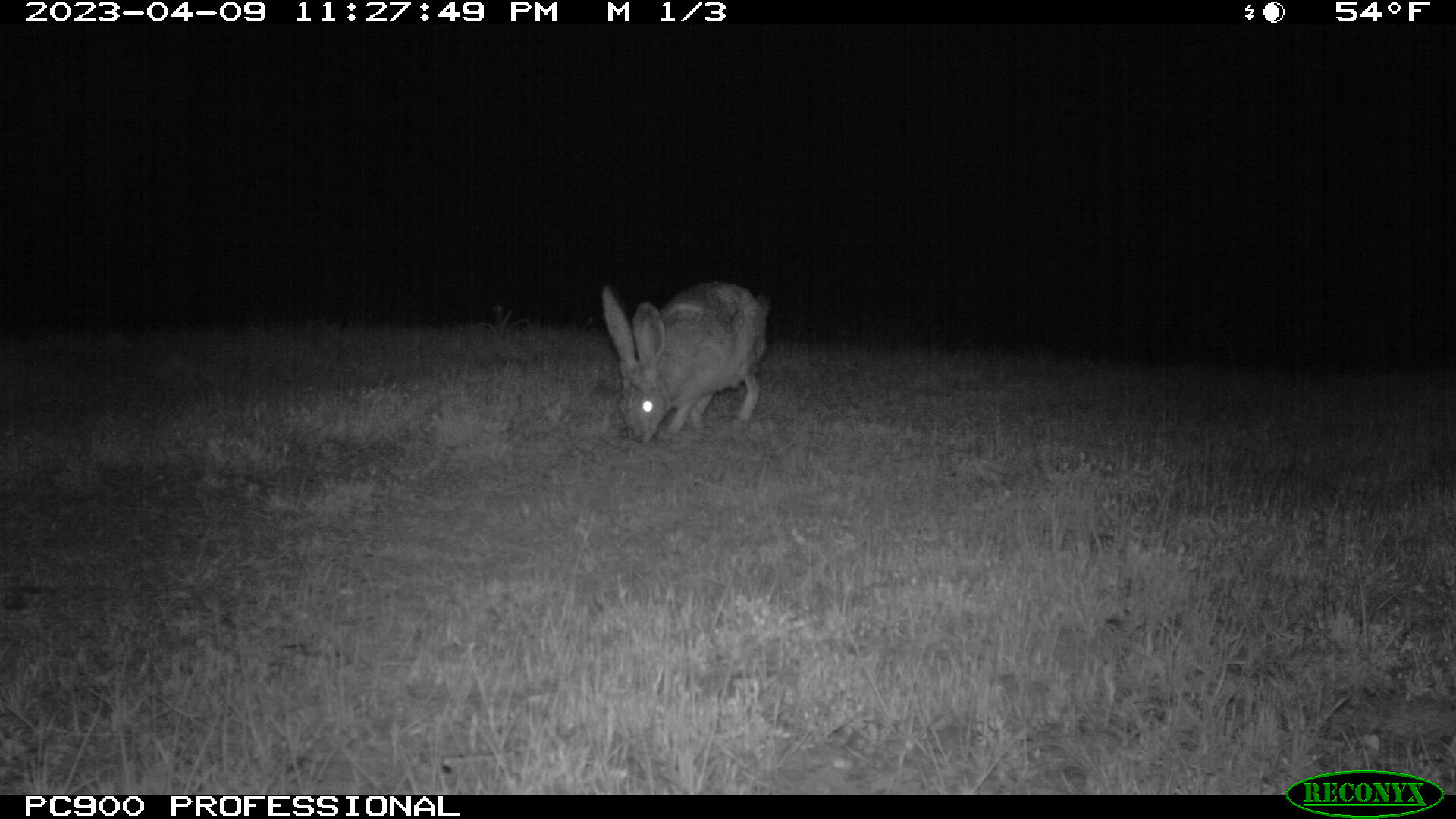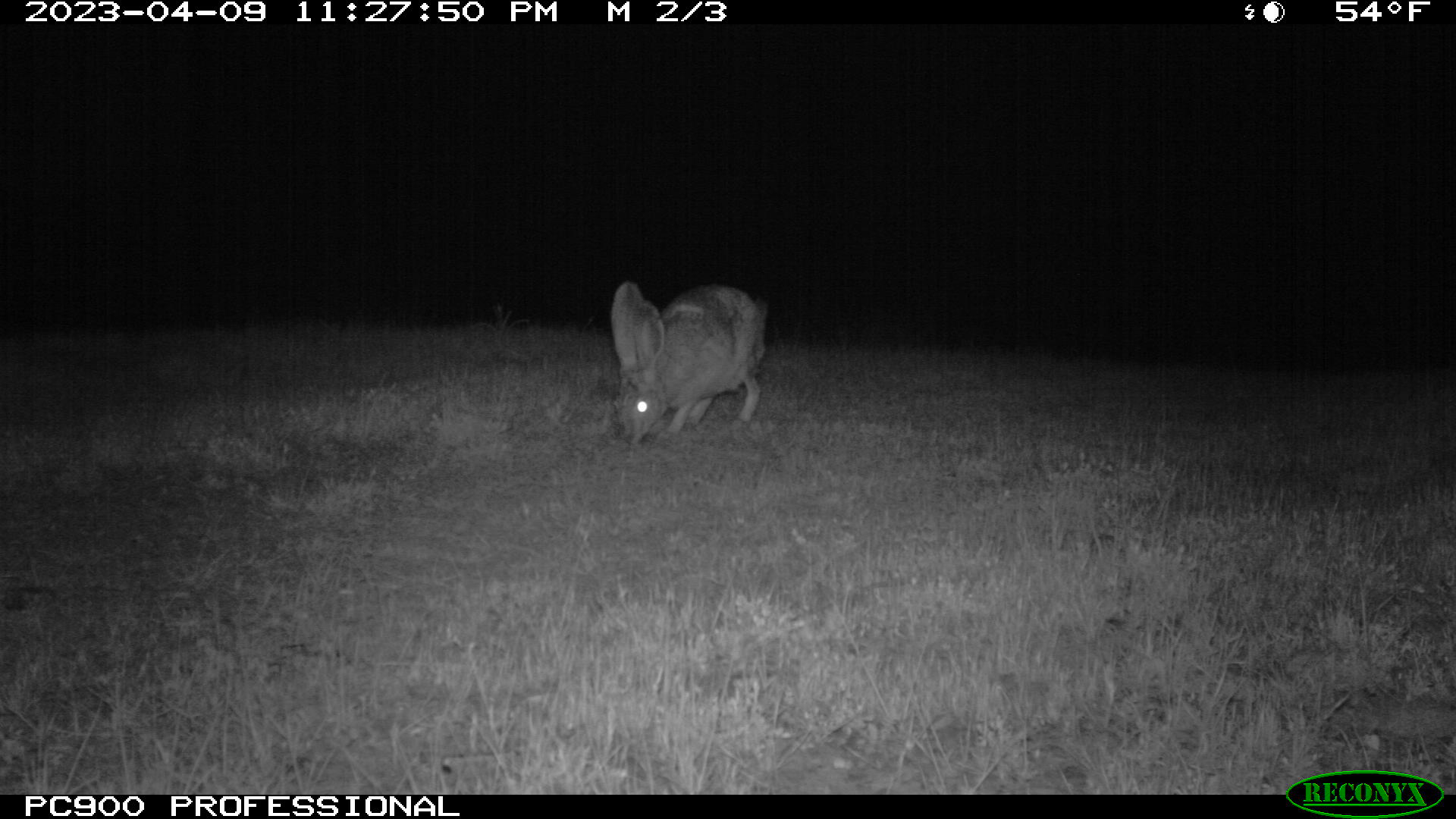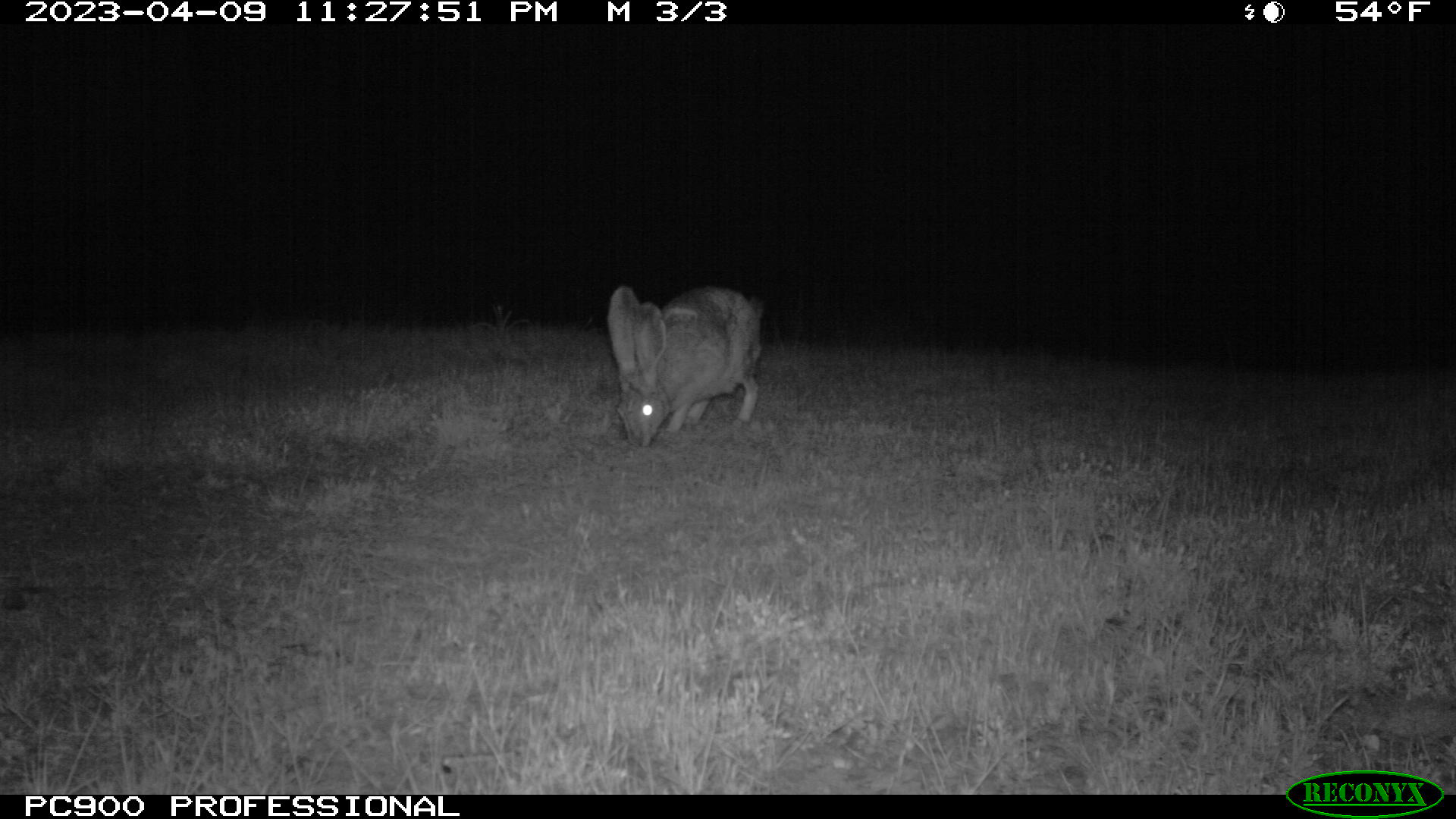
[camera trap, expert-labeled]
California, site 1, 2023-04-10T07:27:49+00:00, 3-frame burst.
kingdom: Animalia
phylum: Chordata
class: Mammalia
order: Lagomorpha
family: Leporidae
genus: Lepus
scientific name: Lepus californicus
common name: black-tailed jackrabbit